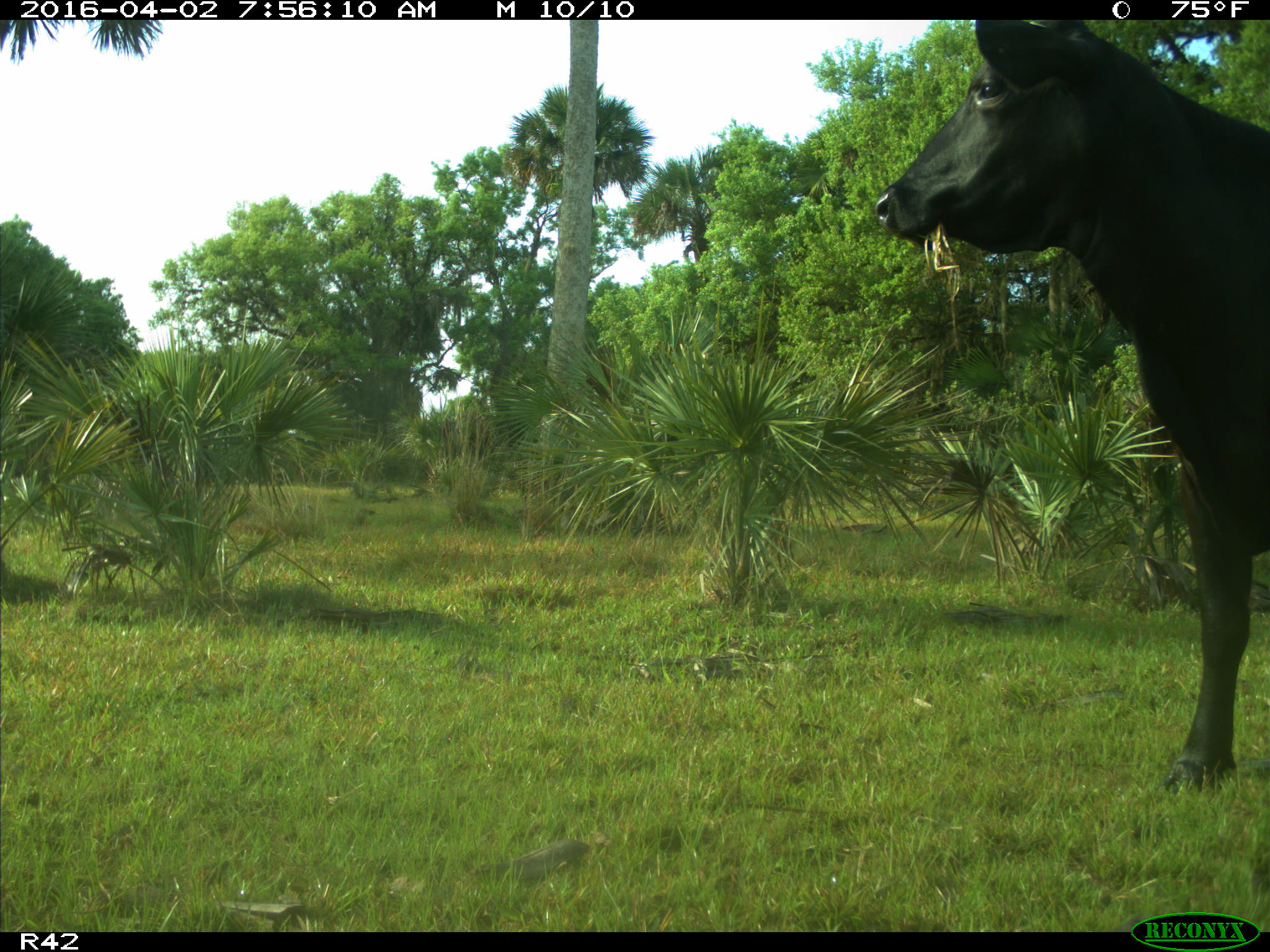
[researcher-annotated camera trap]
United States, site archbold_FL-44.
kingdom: Animalia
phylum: Chordata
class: Mammalia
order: Artiodactyla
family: Bovidae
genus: Bos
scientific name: Bos taurus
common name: domestic cow